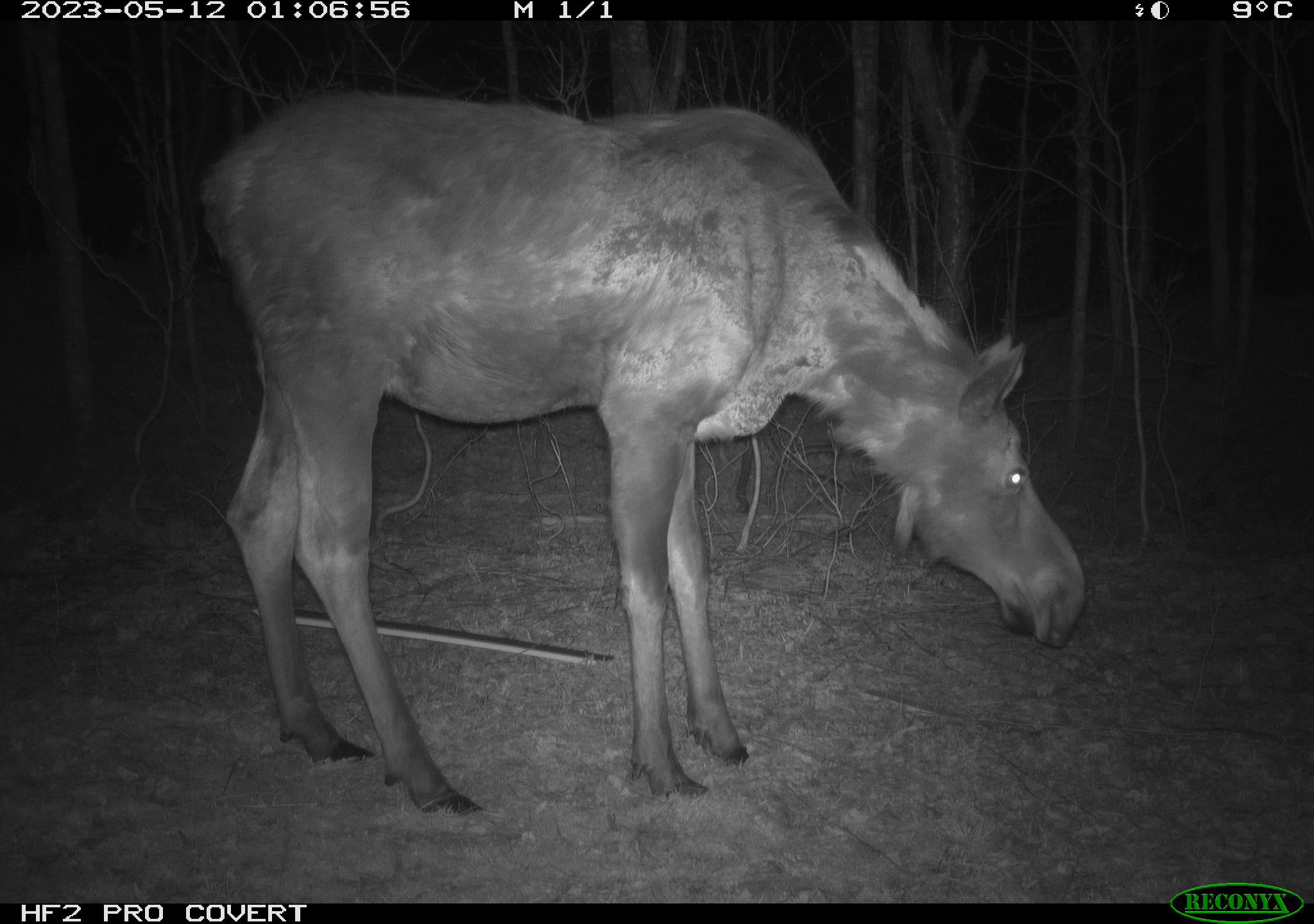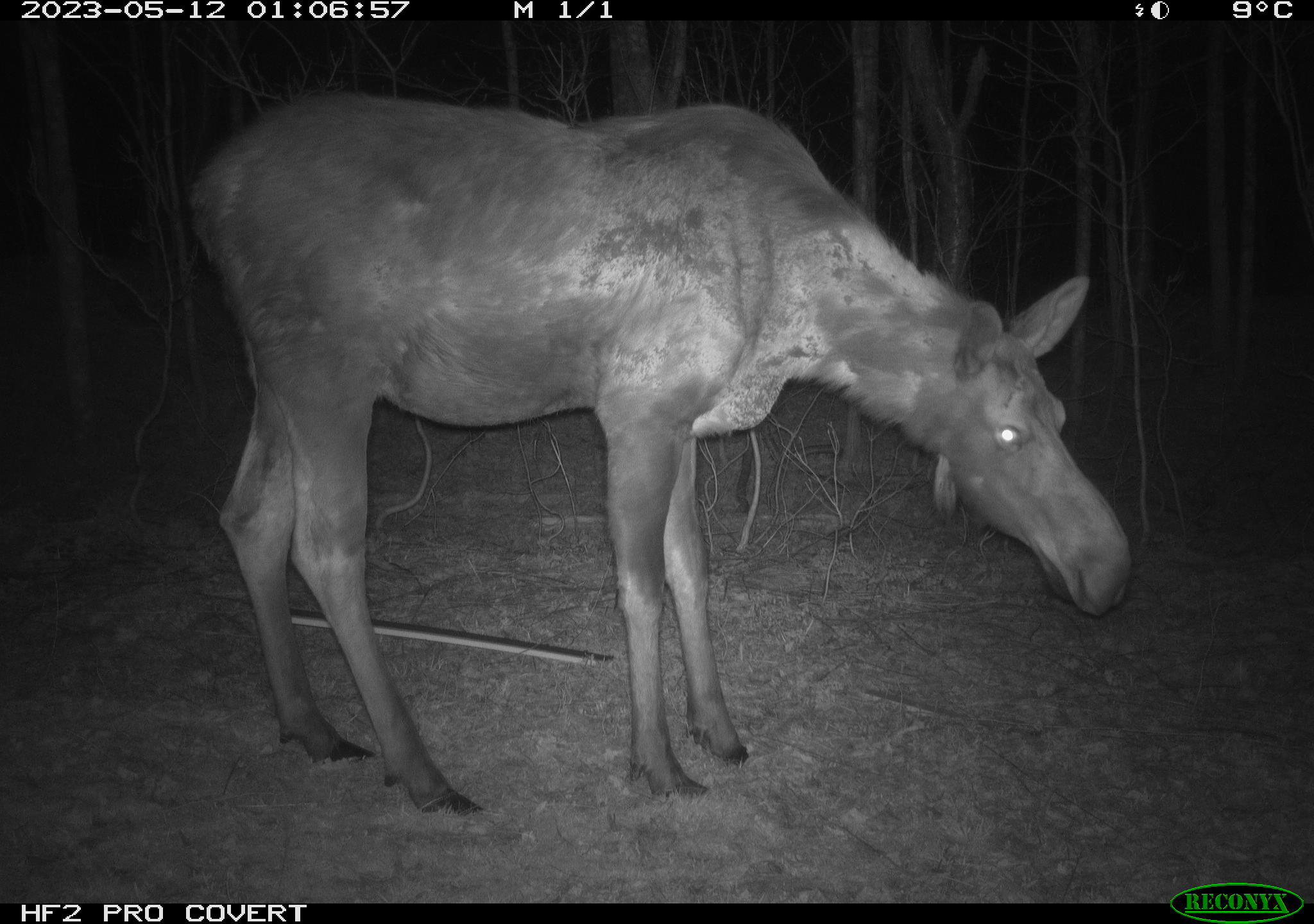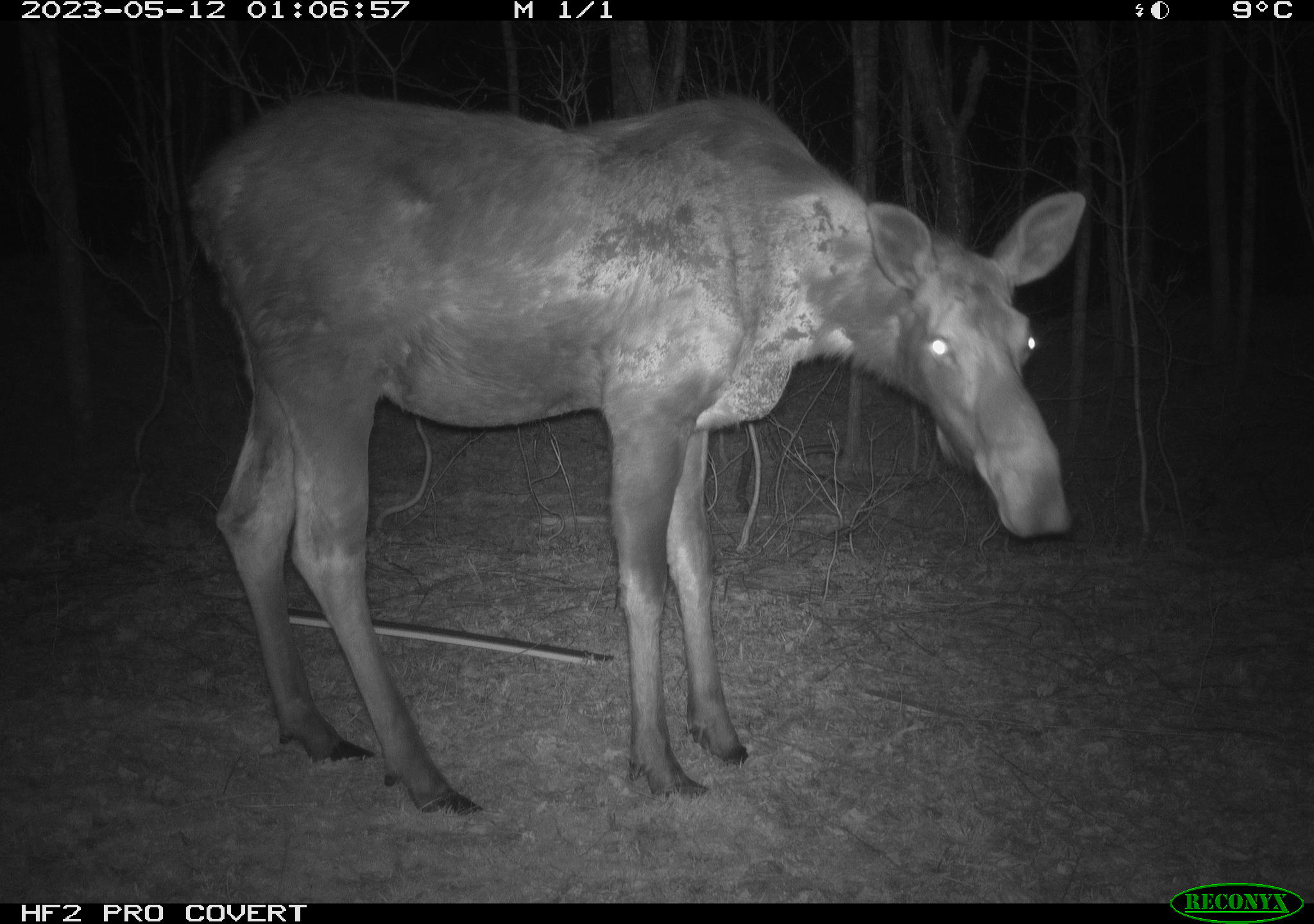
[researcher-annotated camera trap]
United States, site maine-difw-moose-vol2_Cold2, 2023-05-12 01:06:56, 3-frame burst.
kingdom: Animalia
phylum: Chordata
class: Mammalia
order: Artiodactyla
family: Cervidae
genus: Alces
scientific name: Alces alces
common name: moose